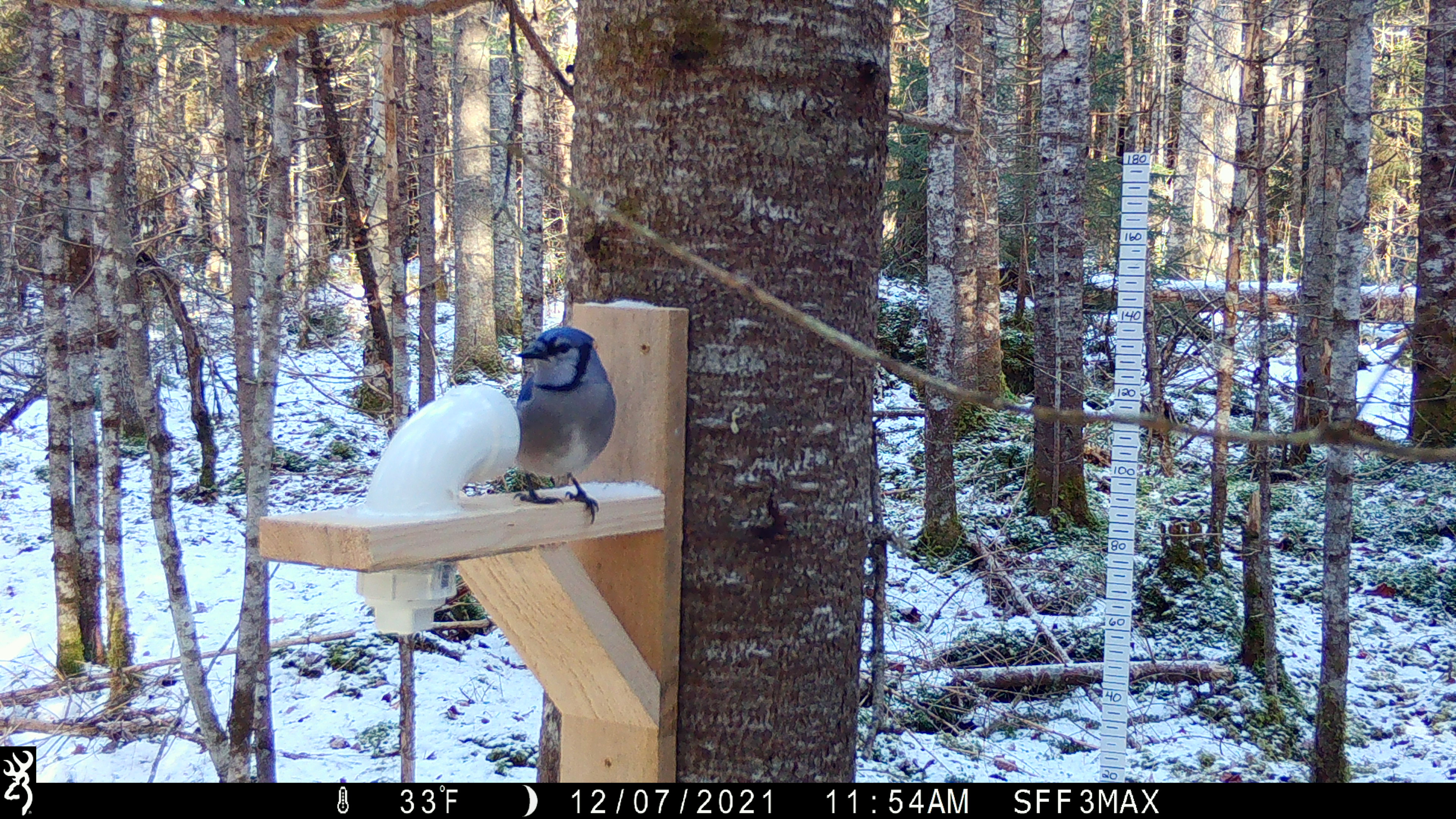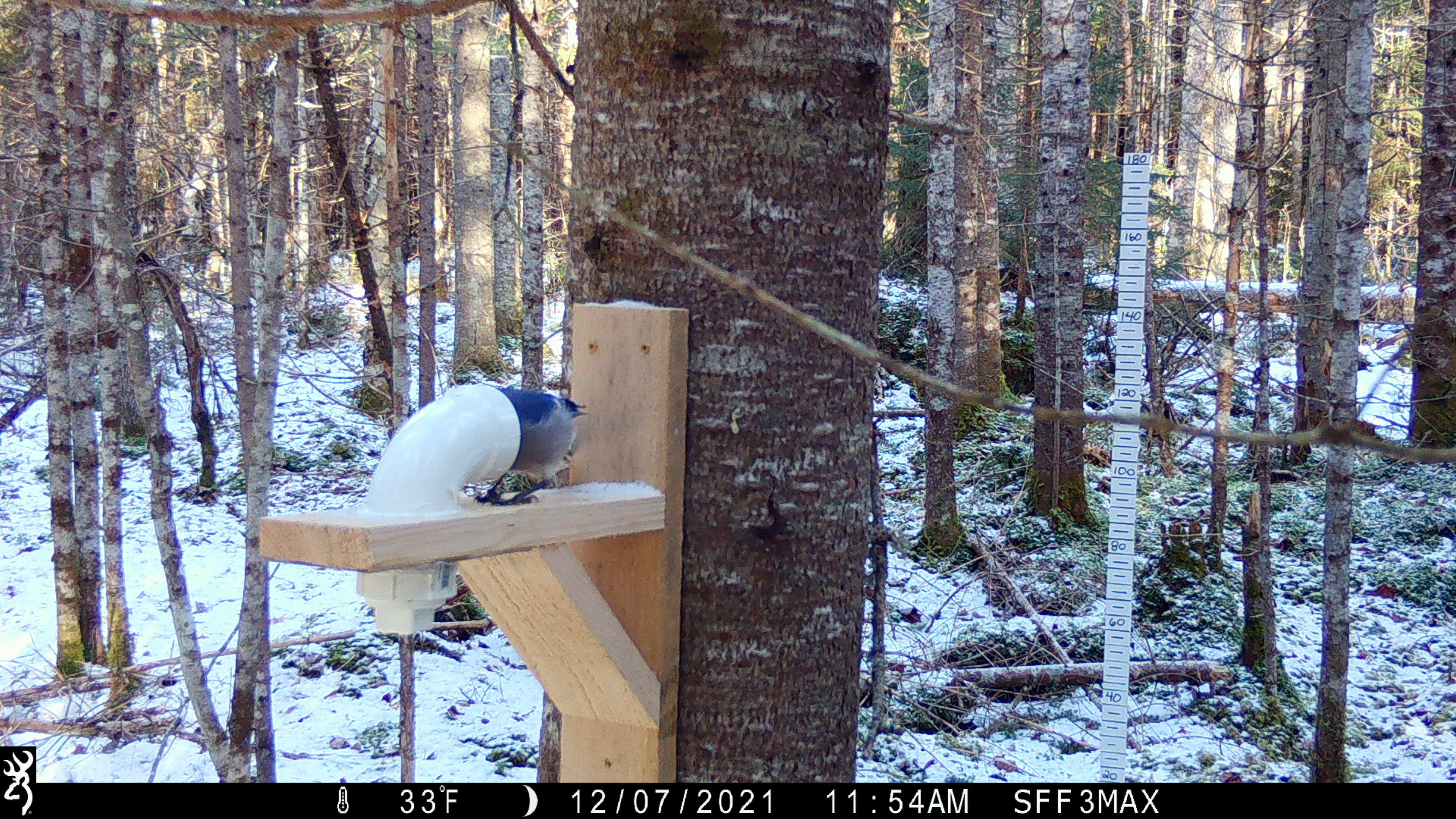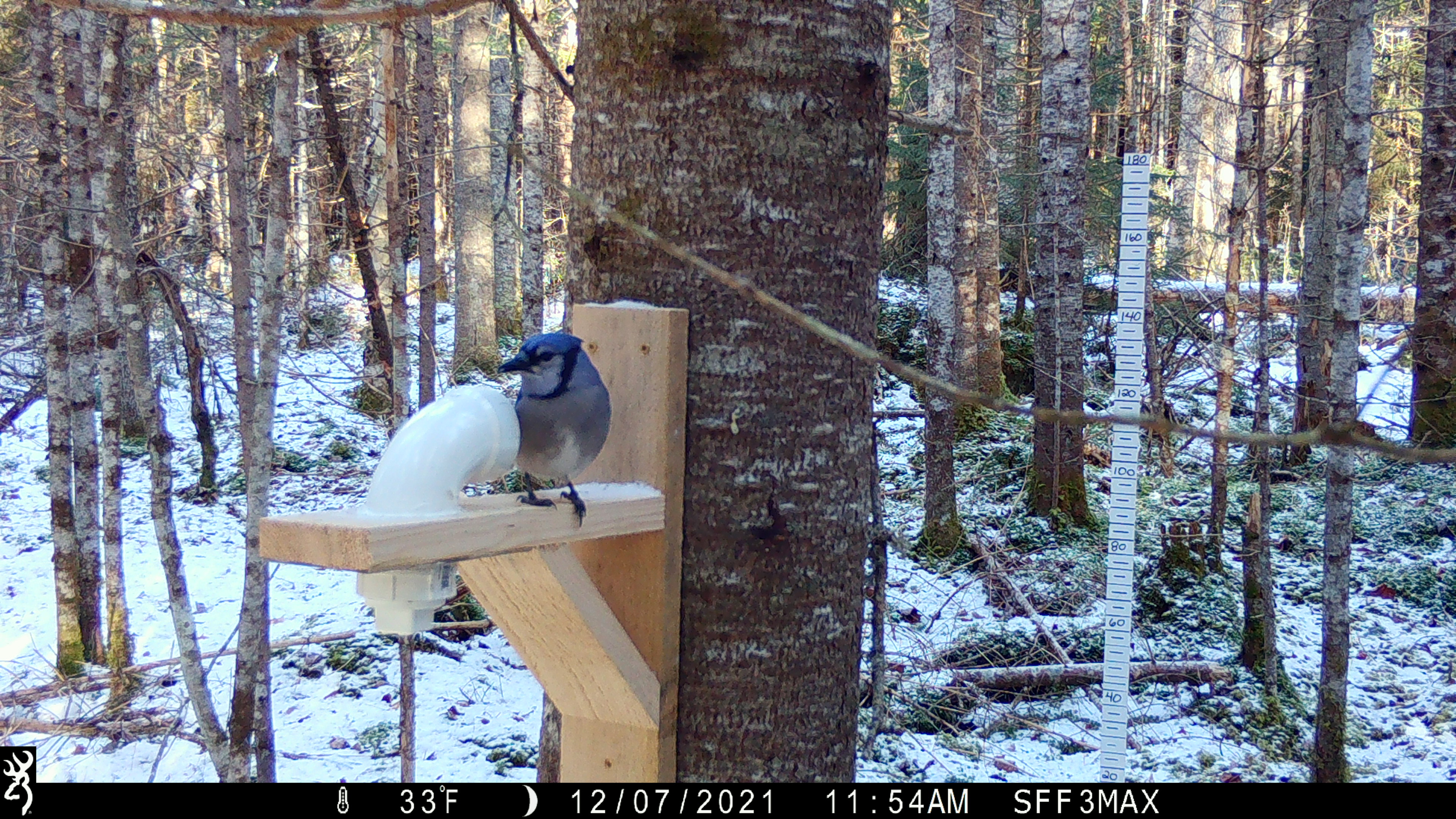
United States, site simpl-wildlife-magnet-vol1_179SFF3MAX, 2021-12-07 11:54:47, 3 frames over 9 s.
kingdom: Animalia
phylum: Chordata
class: Aves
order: Passeriformes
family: Corvidae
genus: Cyanocitta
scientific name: Cyanocitta cristata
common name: blue jay